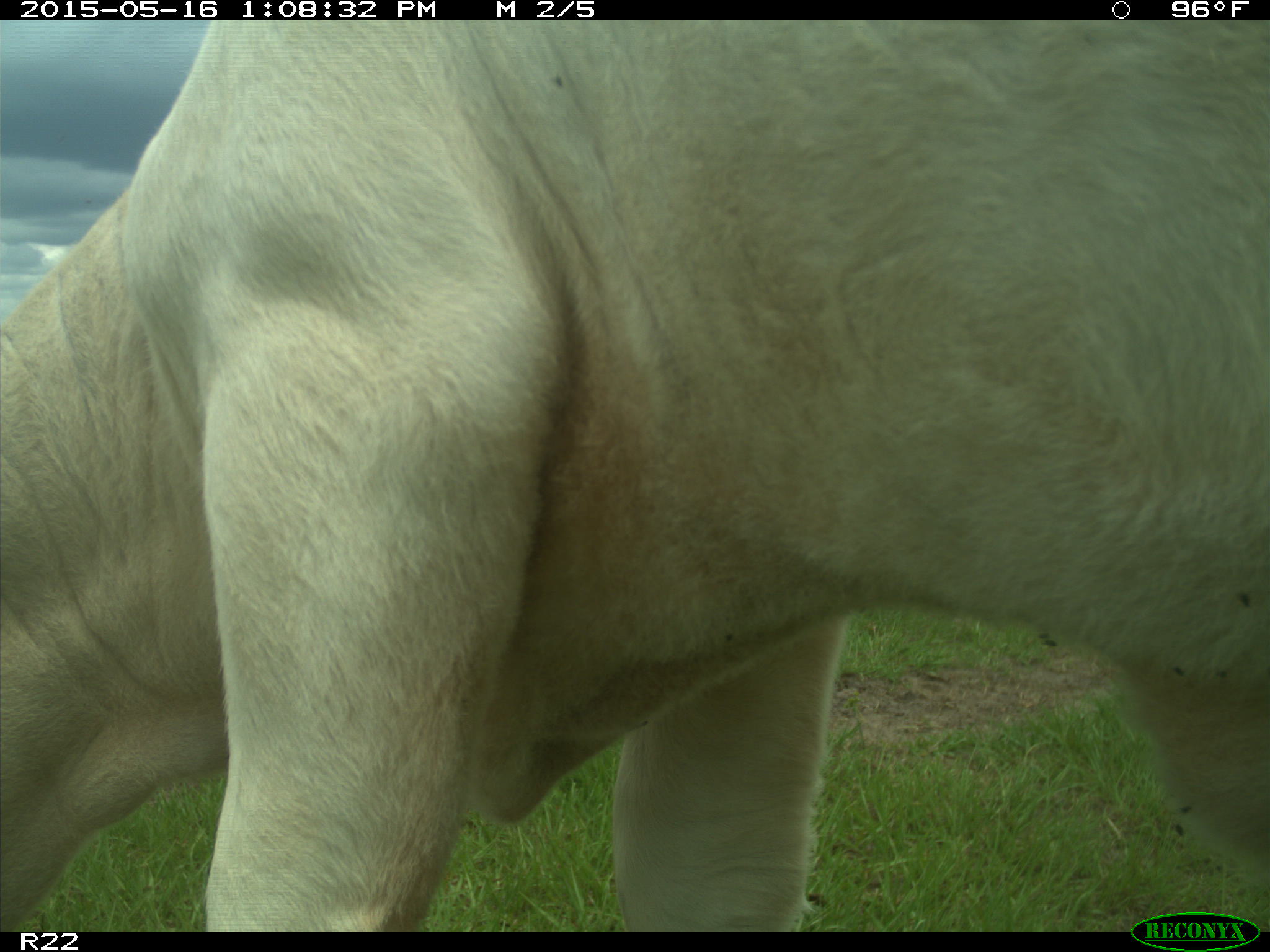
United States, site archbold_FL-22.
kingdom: Animalia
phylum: Chordata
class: Mammalia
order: Artiodactyla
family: Bovidae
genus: Bos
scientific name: Bos taurus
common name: domestic cow